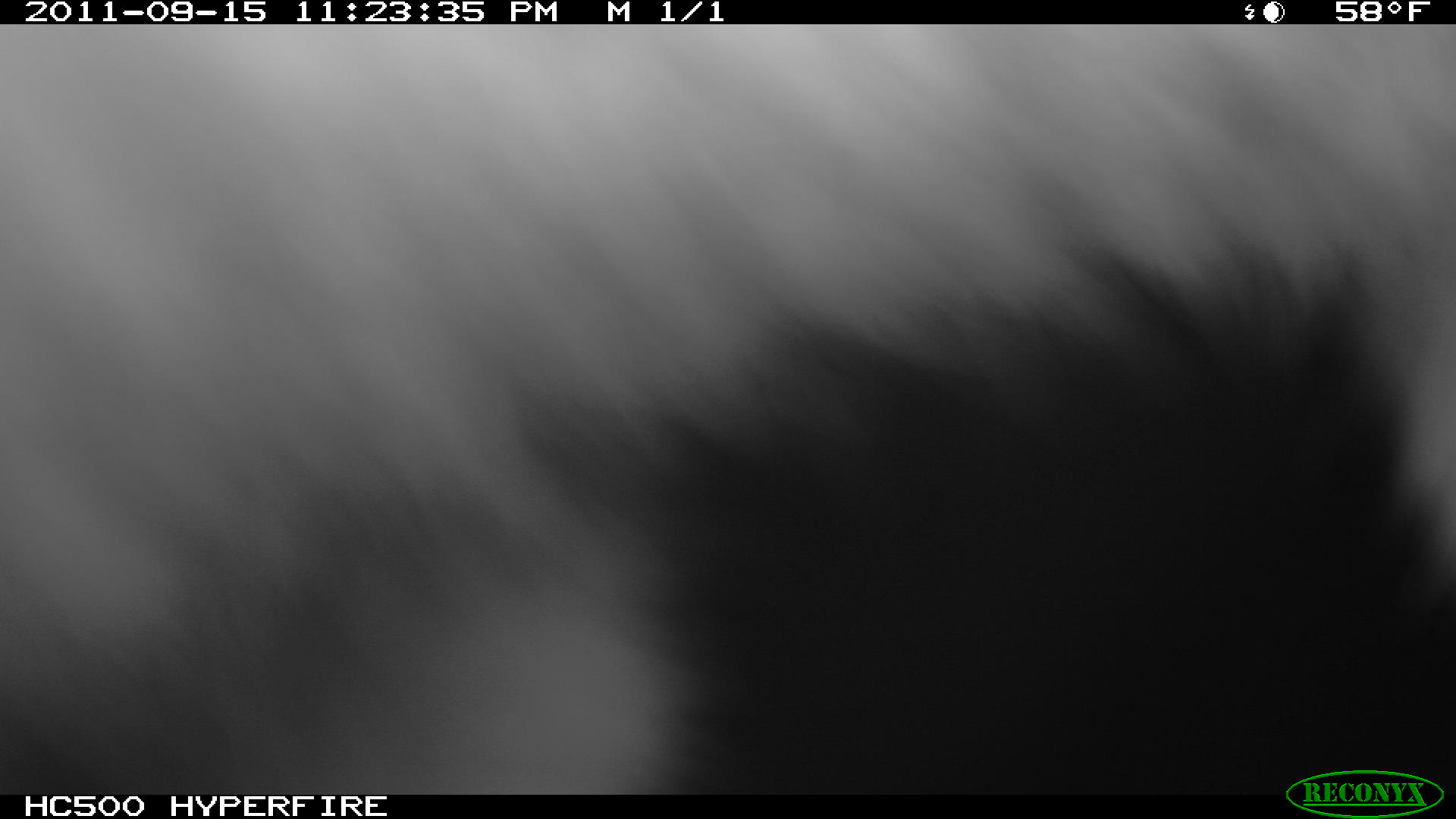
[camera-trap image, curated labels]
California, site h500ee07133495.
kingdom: Animalia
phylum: Chordata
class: Mammalia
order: Carnivora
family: Canidae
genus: Urocyon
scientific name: Urocyon littoralis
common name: island fox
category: fox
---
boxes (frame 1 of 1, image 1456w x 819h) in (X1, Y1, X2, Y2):
fox: (0, 24, 1455, 795)